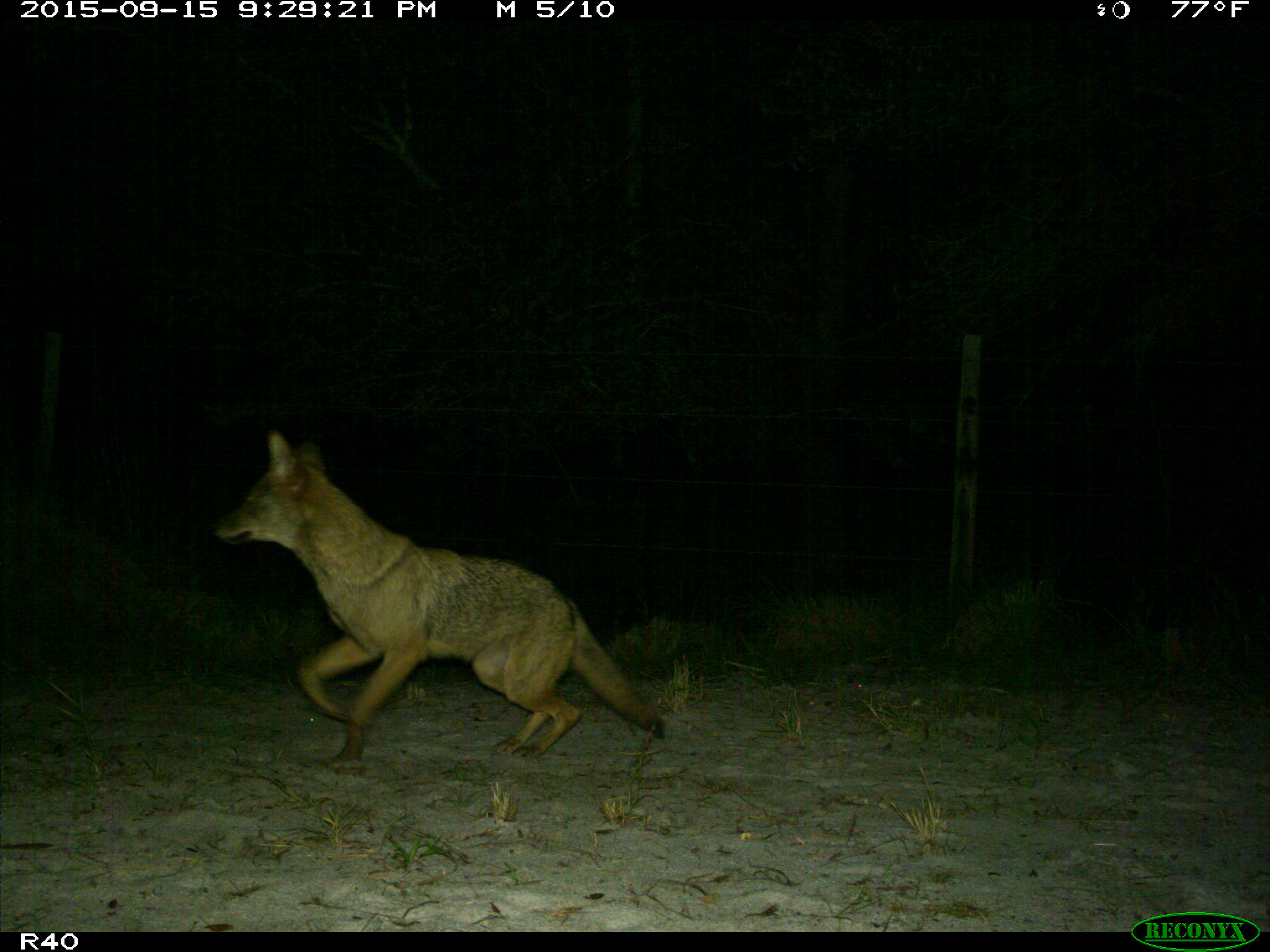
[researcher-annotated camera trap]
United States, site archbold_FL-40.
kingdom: Animalia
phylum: Chordata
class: Mammalia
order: Carnivora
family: Canidae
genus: Canis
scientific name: Canis latrans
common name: coyote